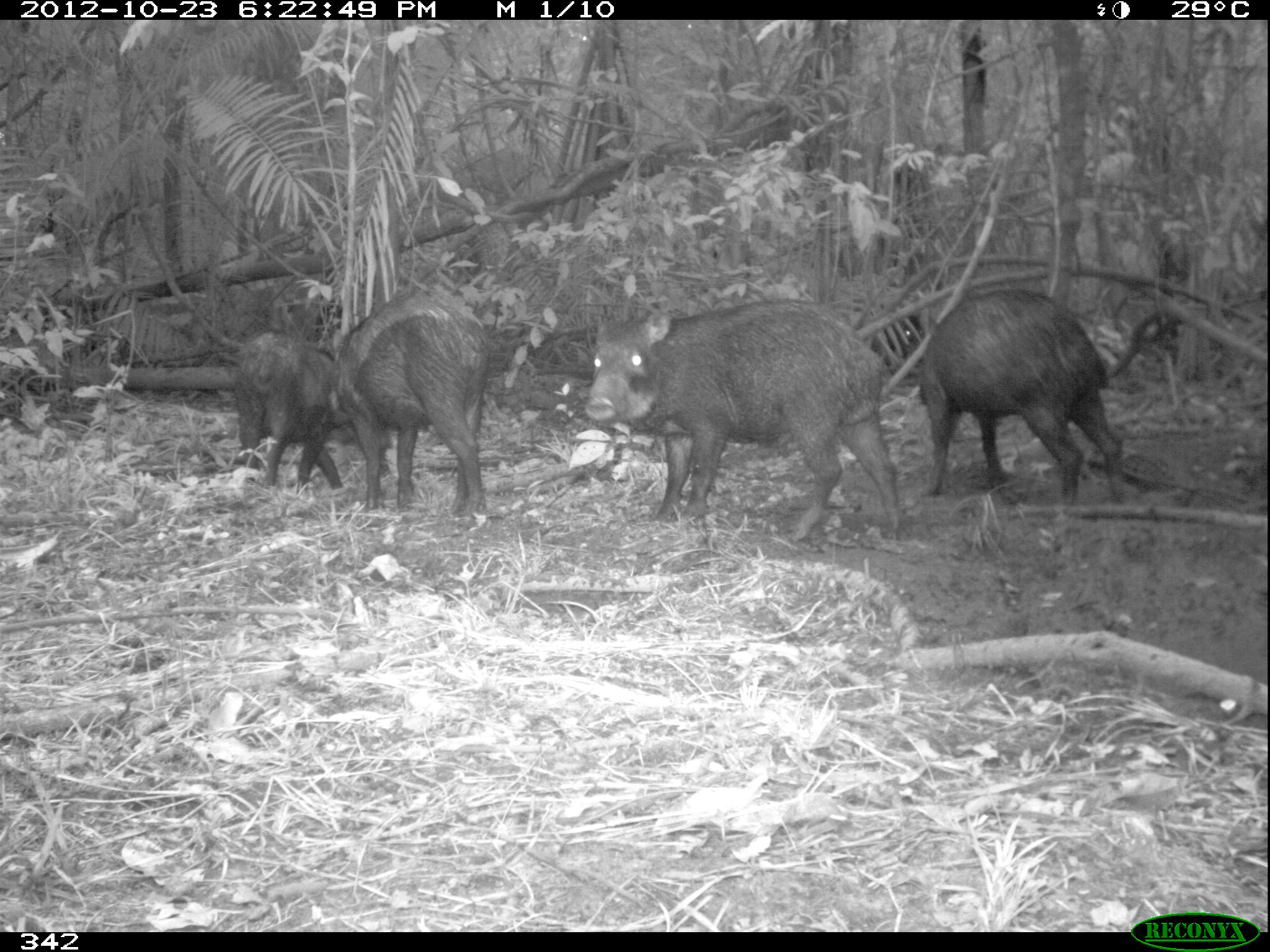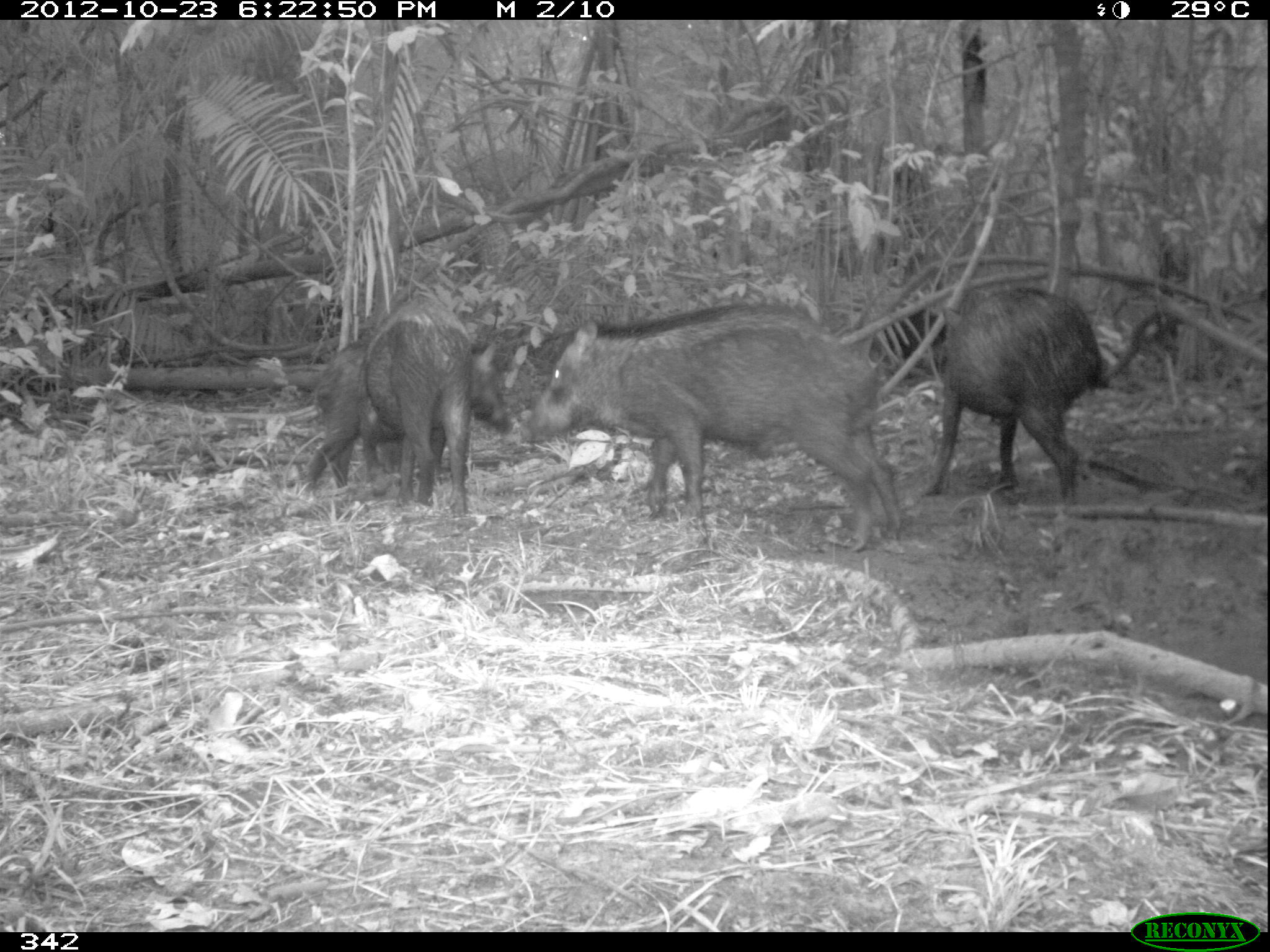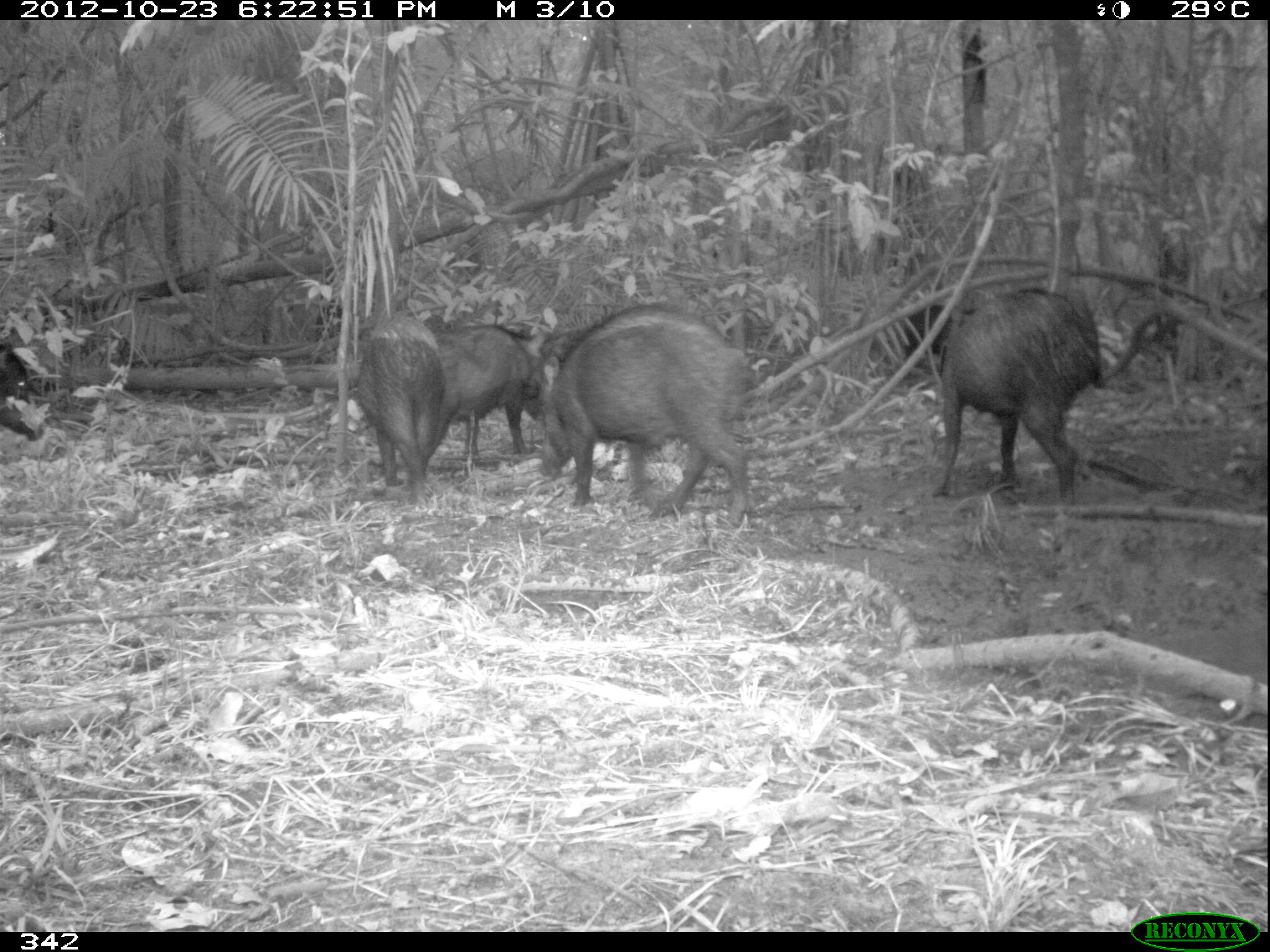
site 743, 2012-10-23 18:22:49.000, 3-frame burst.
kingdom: Animalia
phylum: Chordata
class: Mammalia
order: Artiodactyla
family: Tayassuidae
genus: Tayassu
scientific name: Tayassu pecari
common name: white-lipped peccary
Tayassu pecari (white-lipped peccary).